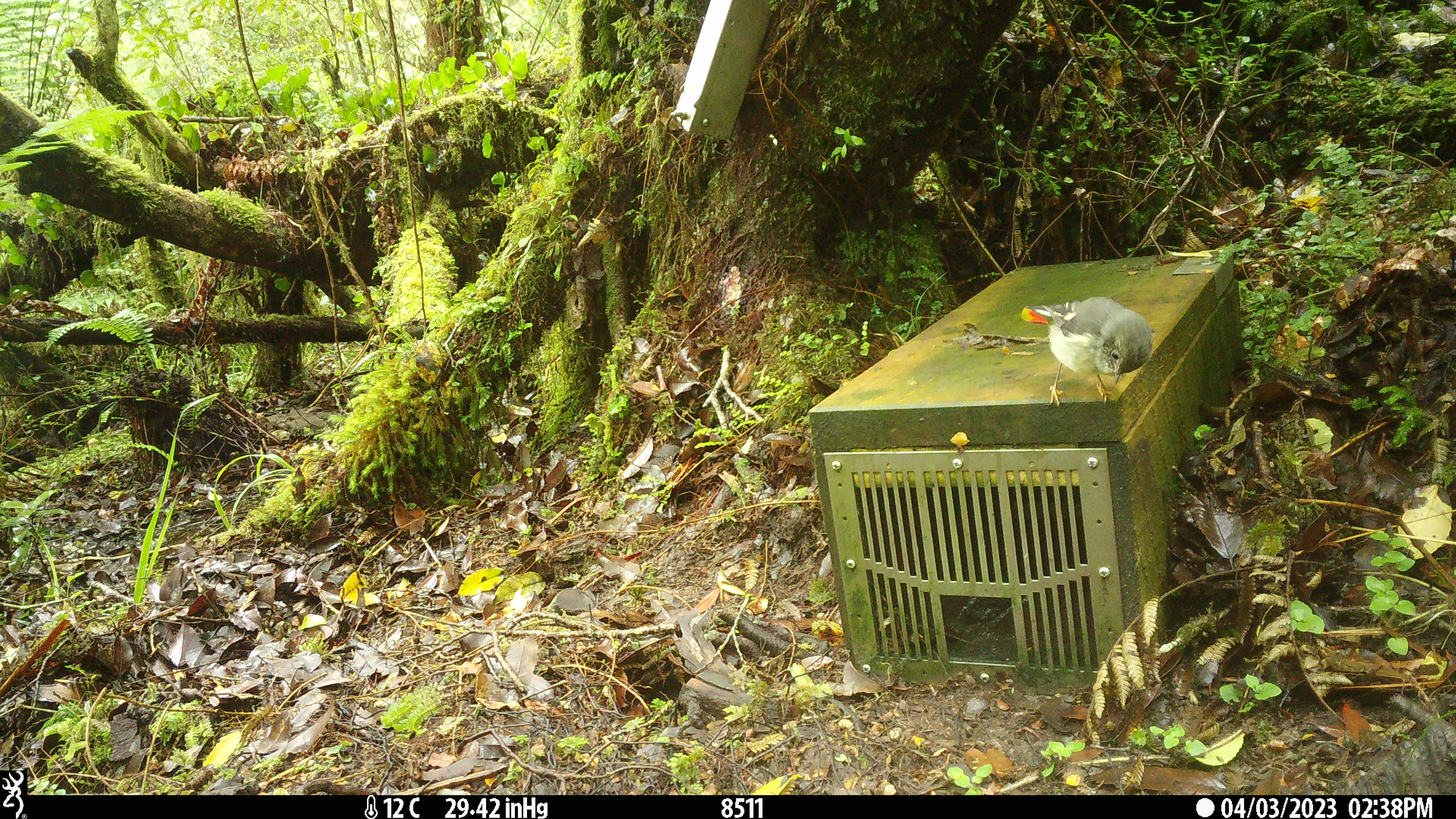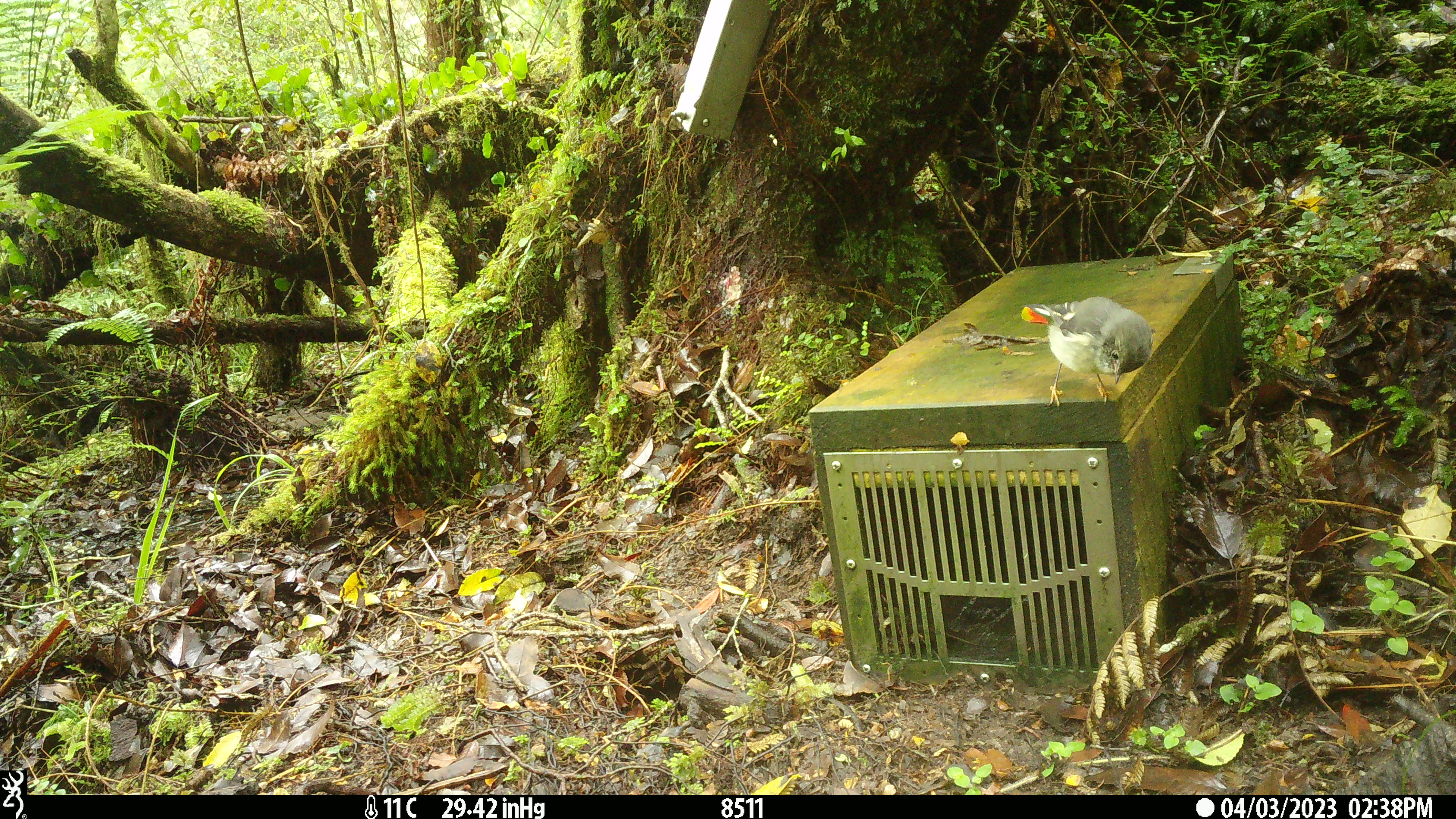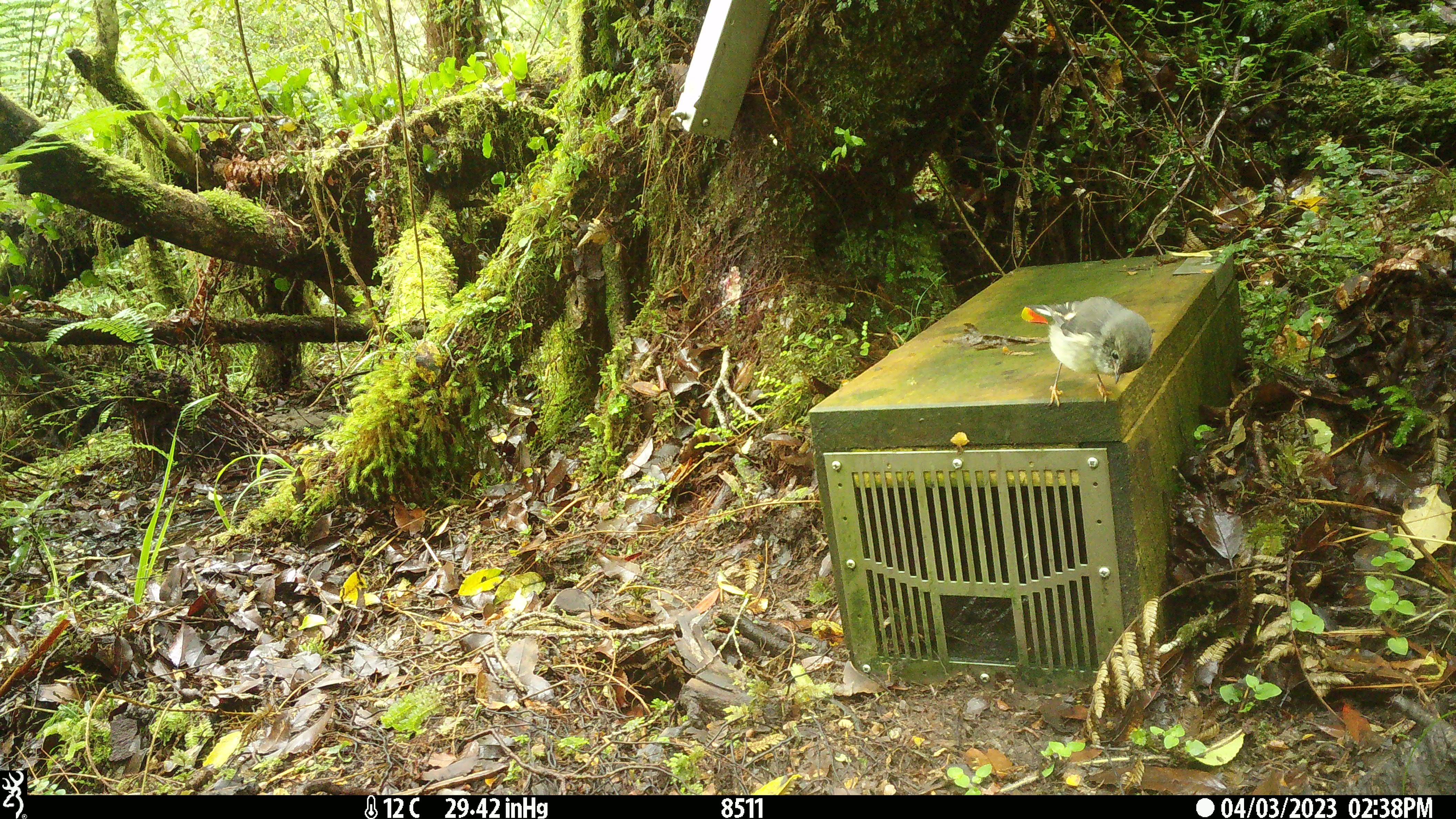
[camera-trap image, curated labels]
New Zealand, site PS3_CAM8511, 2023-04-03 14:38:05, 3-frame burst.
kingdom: Animalia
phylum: Chordata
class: Aves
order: Passeriformes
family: Petroicidae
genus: Petroica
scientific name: Petroica macrocephala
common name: tomtit